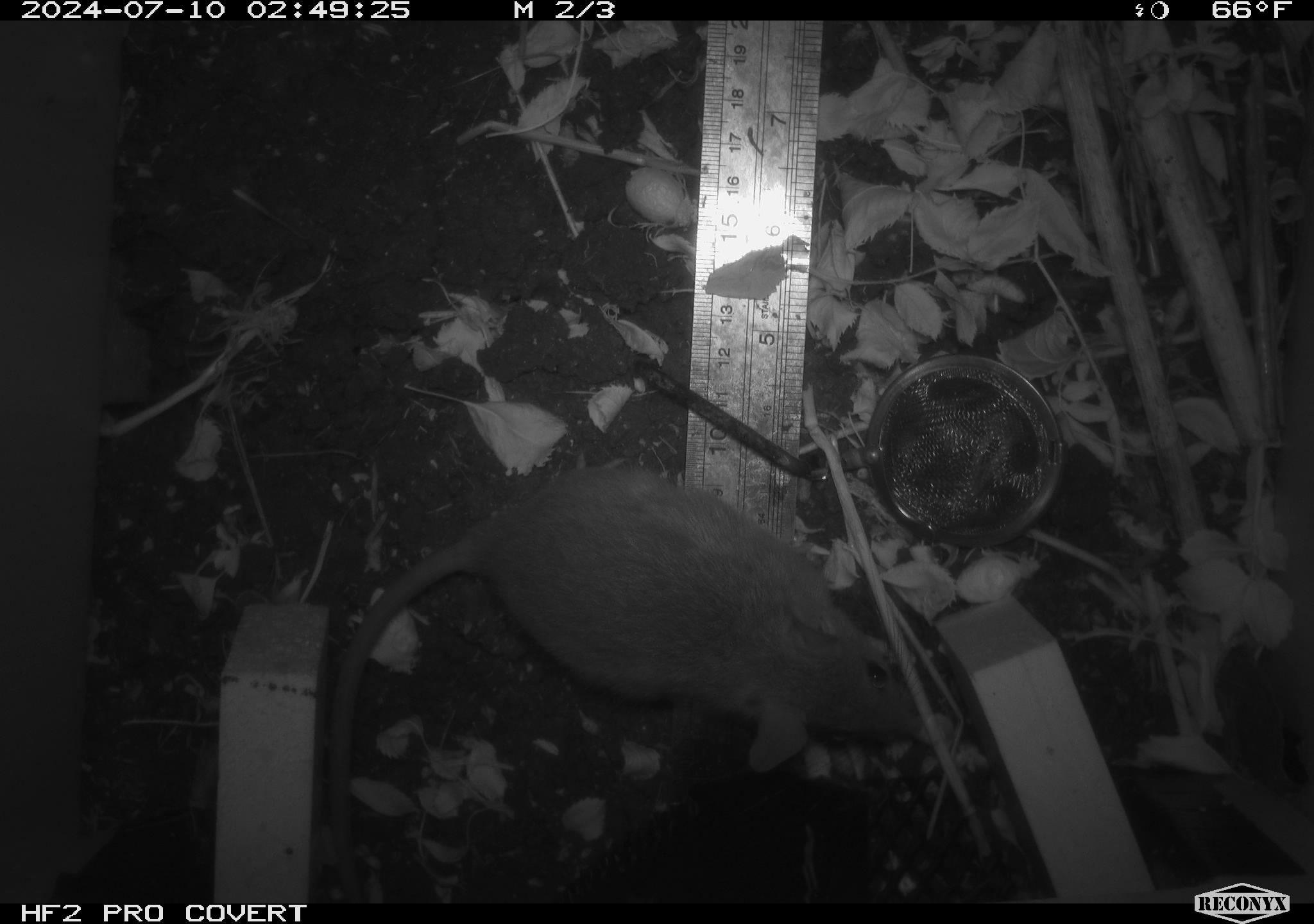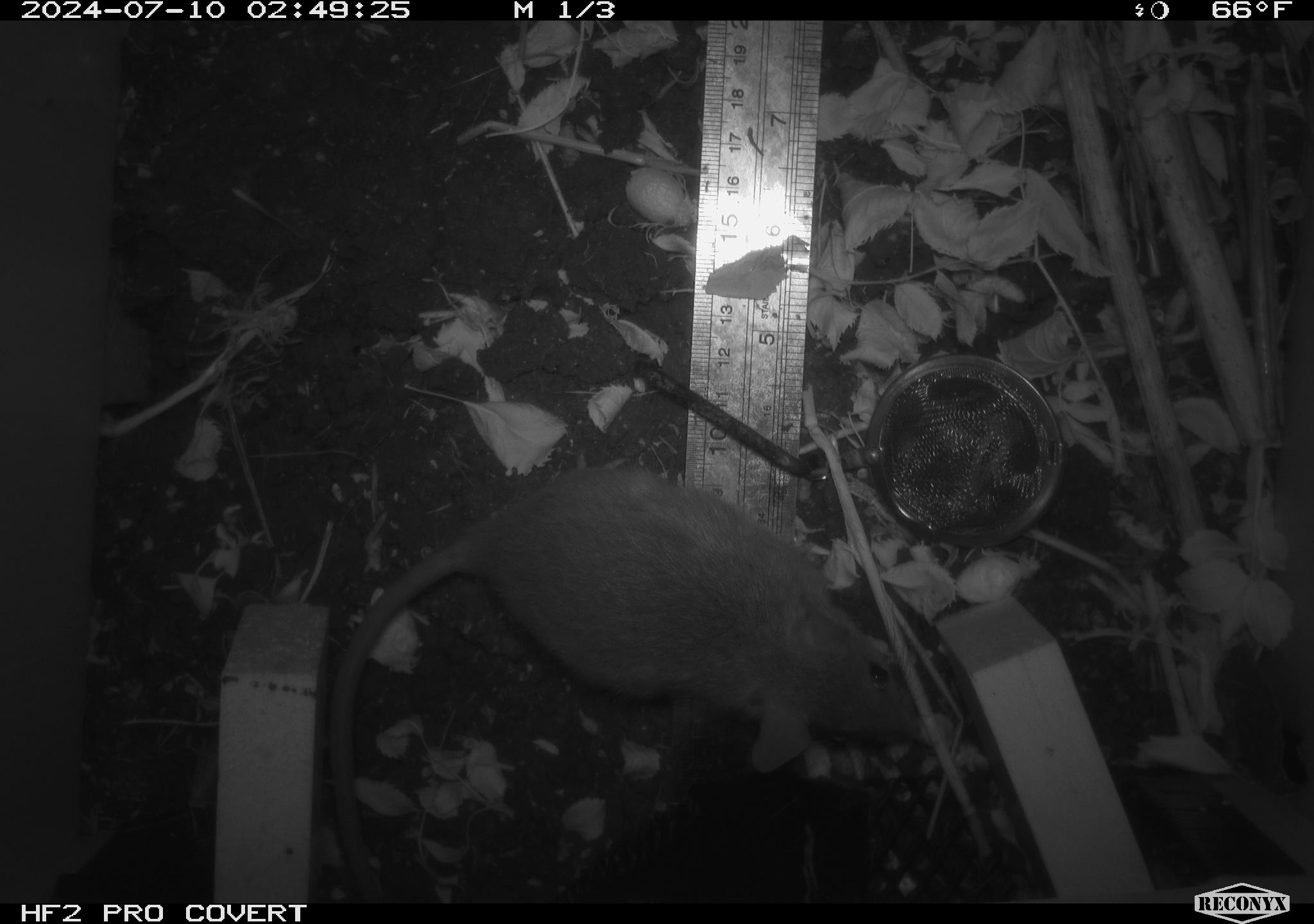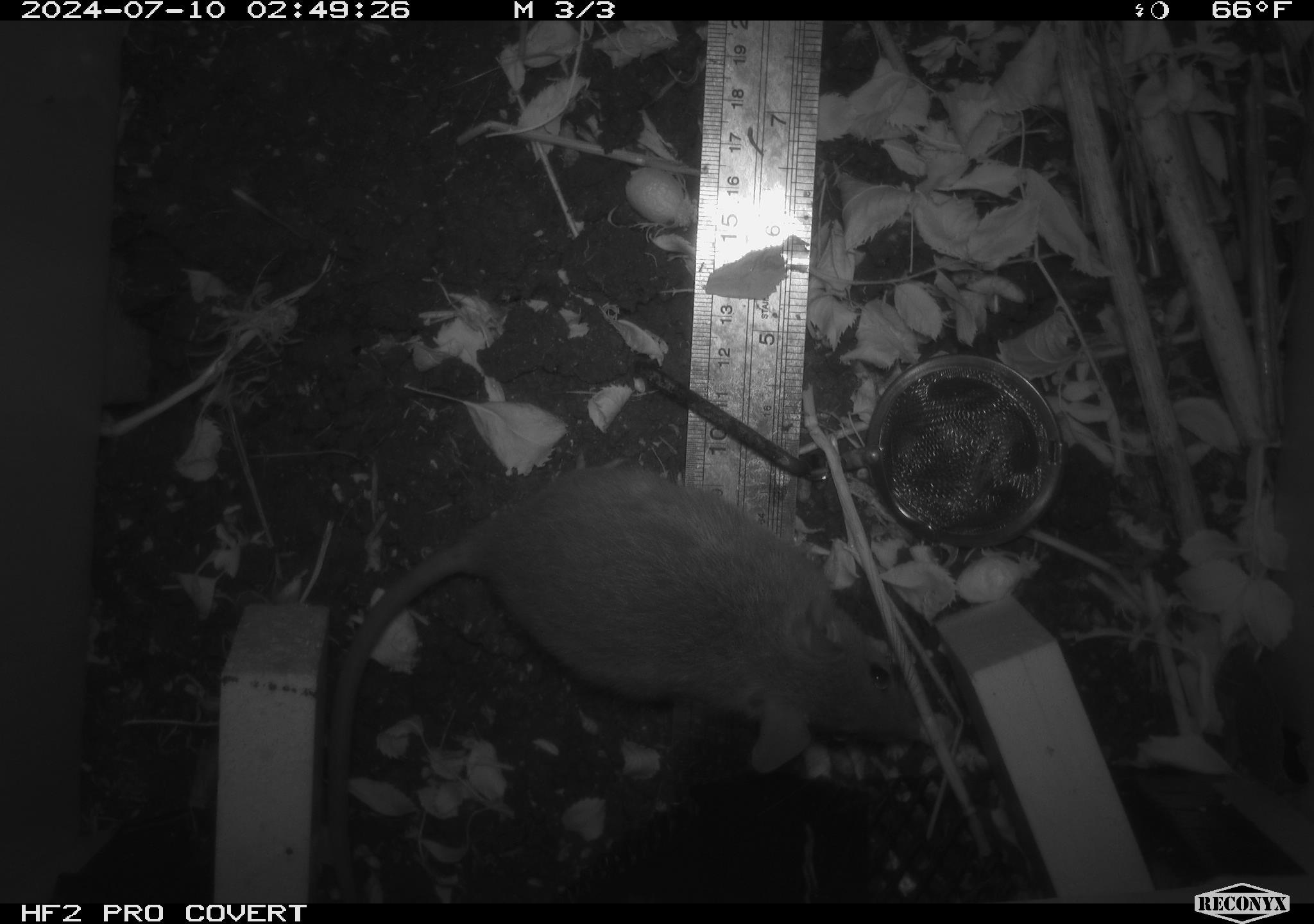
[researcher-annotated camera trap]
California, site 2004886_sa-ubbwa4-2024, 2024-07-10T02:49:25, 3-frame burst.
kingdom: Animalia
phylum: Chordata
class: Mammalia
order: Rodentia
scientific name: Rodentia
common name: woodrat or rat or mouse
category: woodrat or rat or mouse species